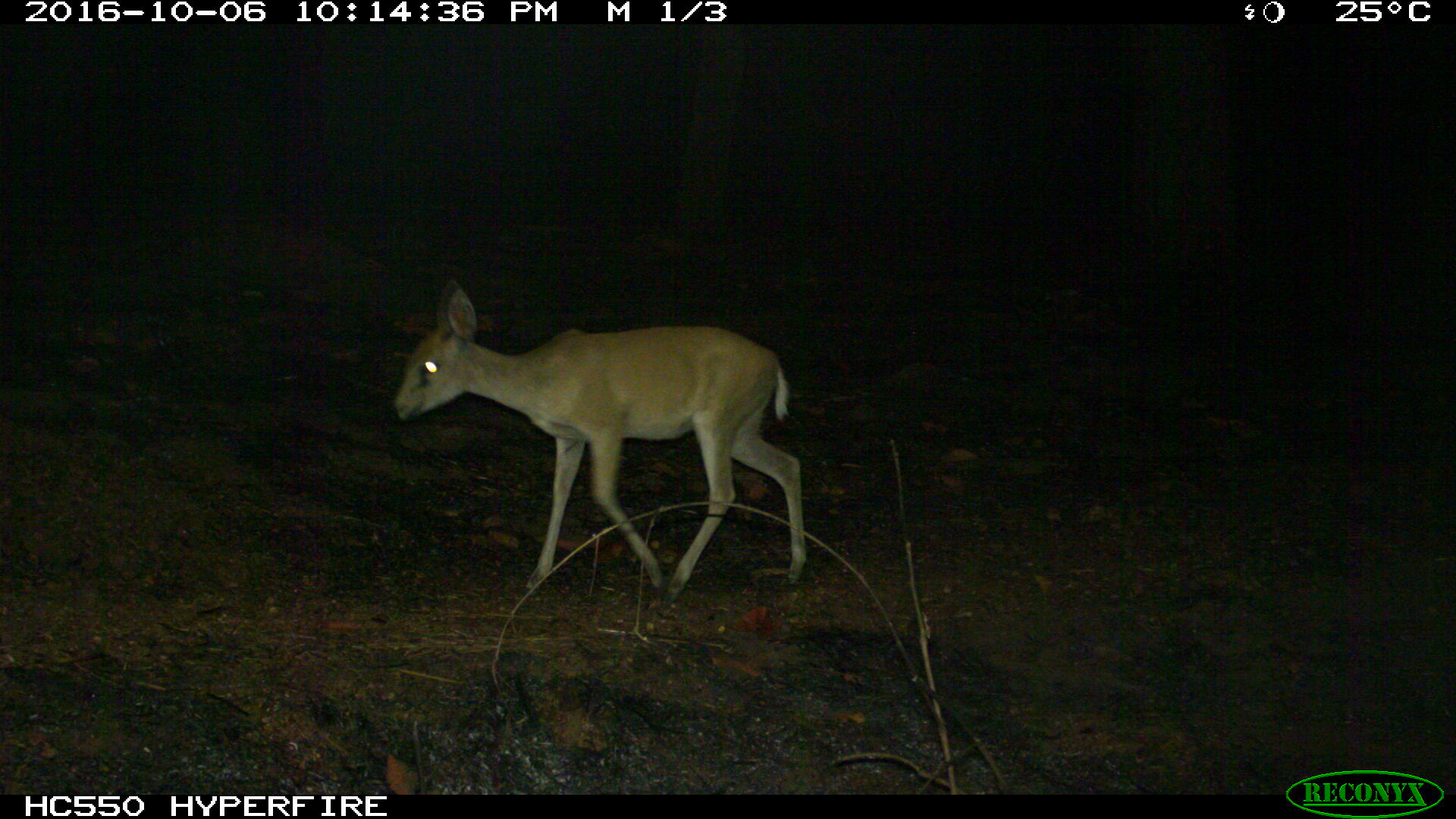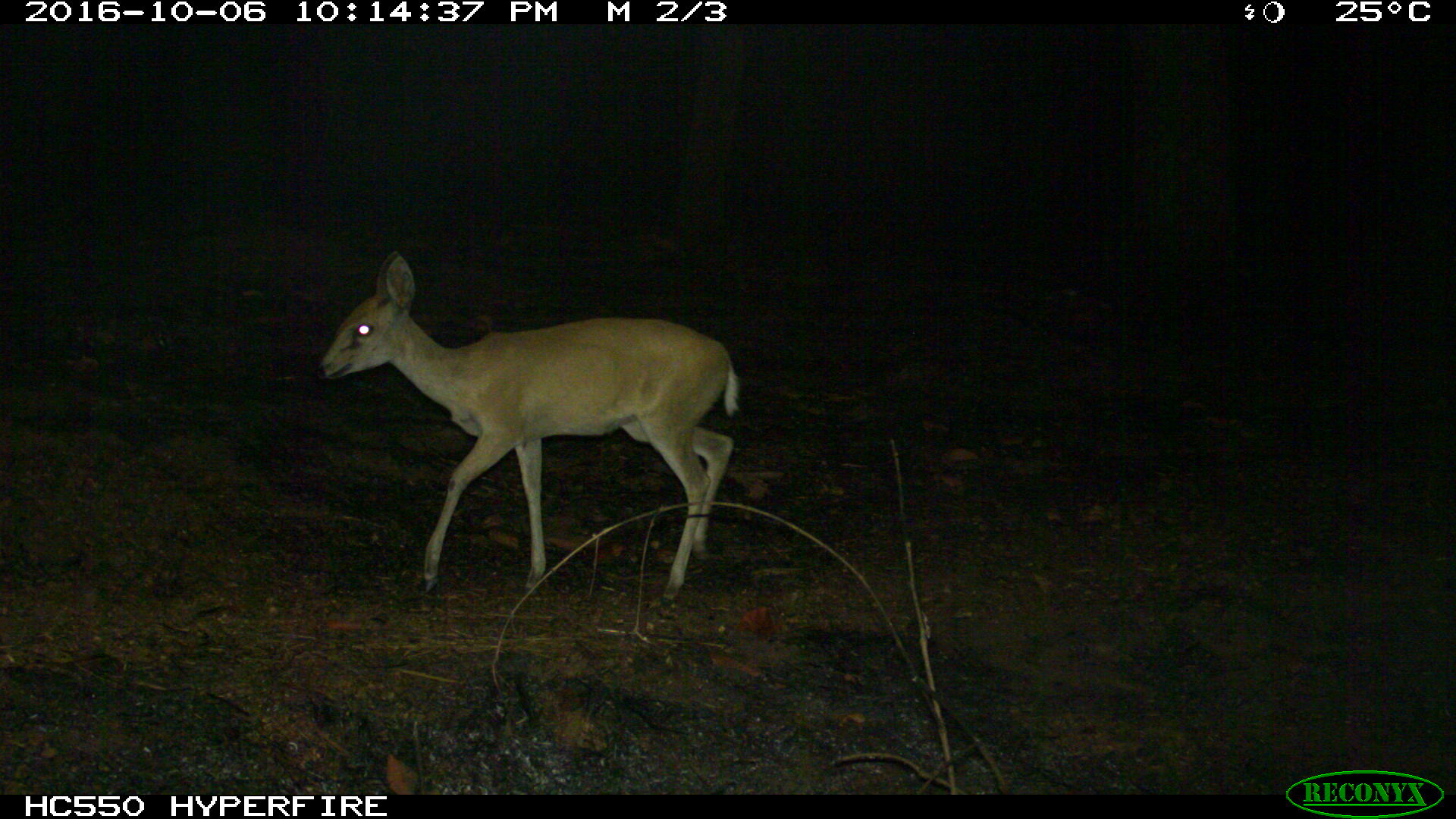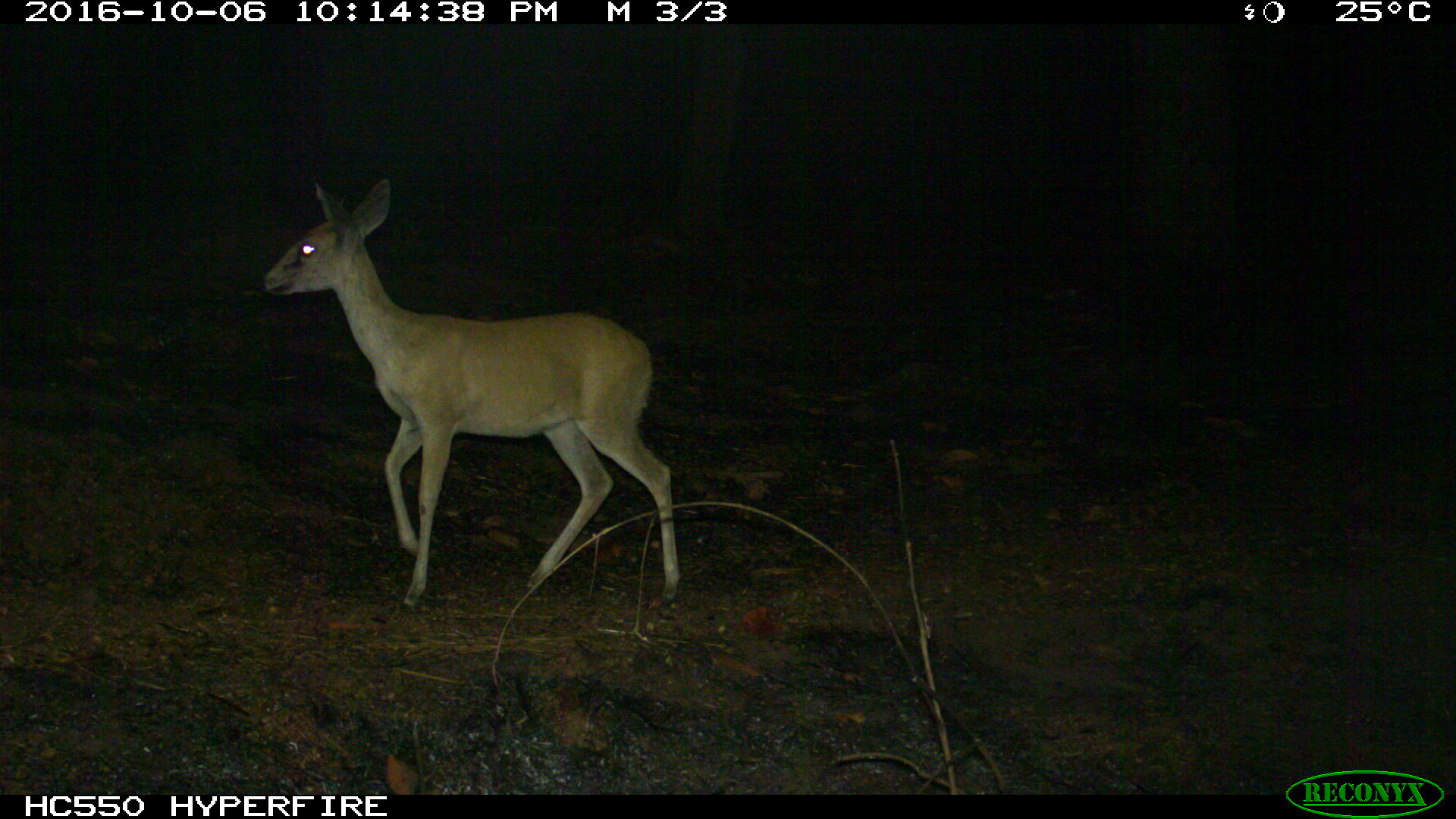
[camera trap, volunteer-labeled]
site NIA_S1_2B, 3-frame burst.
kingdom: Animalia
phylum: Chordata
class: Mammalia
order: Artiodactyla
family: Bovidae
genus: Sylvicapra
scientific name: Sylvicapra grimmia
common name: common duiker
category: duikercommongrey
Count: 1.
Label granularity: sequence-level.